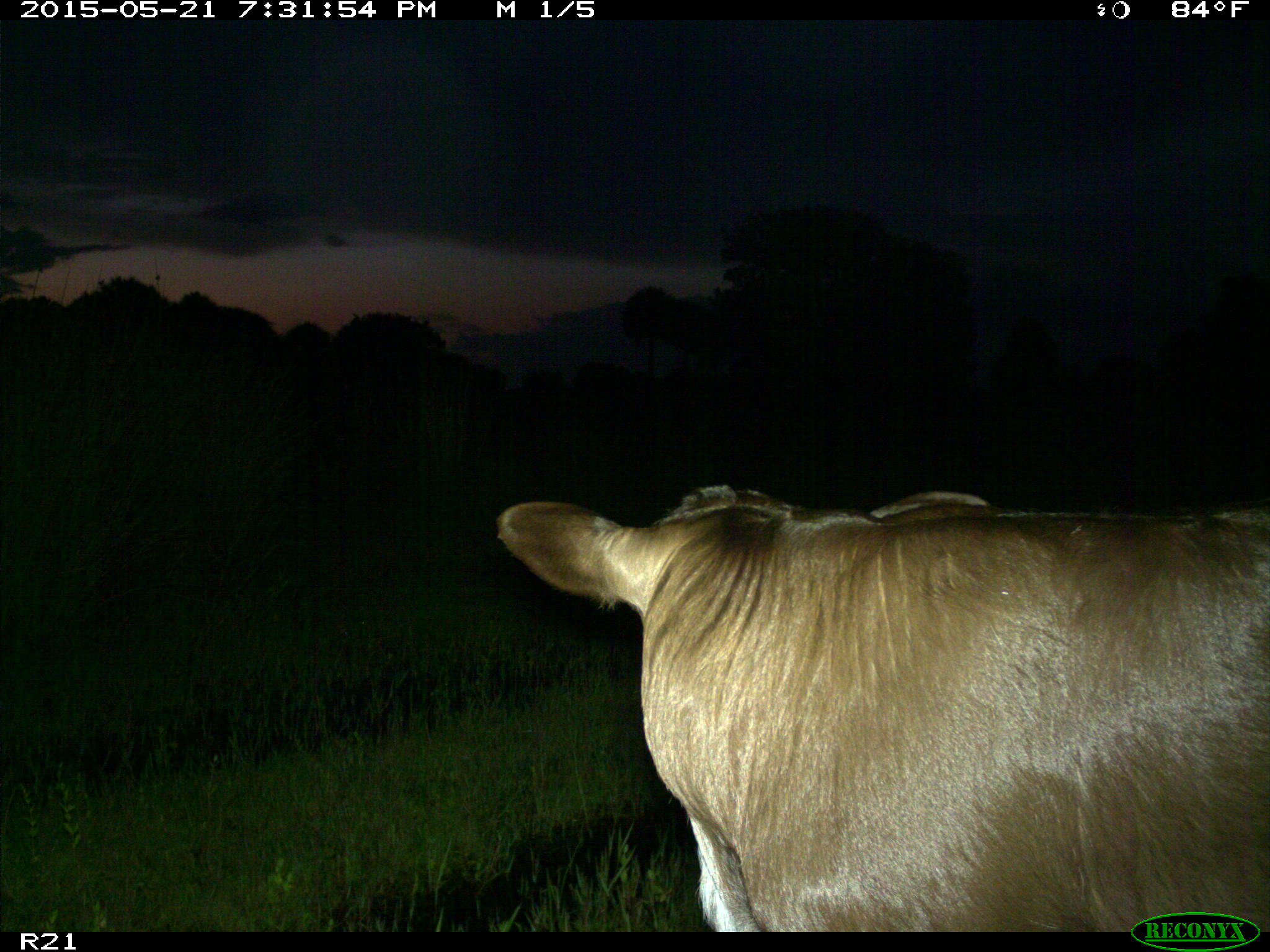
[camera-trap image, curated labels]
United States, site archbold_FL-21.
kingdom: Animalia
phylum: Chordata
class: Mammalia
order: Artiodactyla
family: Bovidae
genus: Bos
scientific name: Bos taurus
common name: domestic cow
Bos taurus (domestic cow).